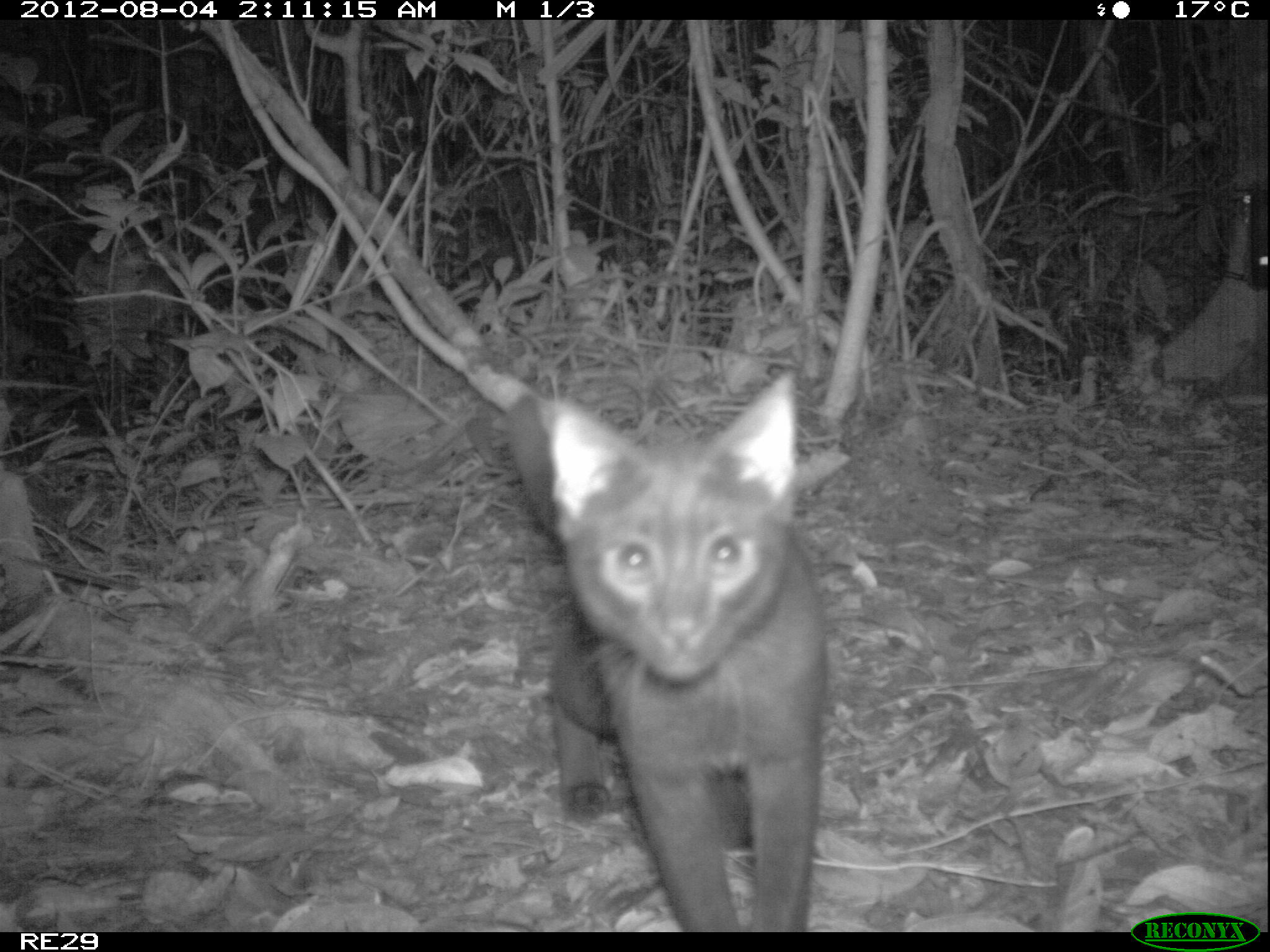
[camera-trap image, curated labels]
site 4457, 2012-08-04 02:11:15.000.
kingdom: Animalia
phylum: Chordata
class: Mammalia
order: Carnivora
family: Felidae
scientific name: Felidae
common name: felids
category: felis sp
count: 1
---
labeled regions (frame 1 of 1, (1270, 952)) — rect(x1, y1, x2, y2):
felis sp: rect(502, 368, 832, 929)